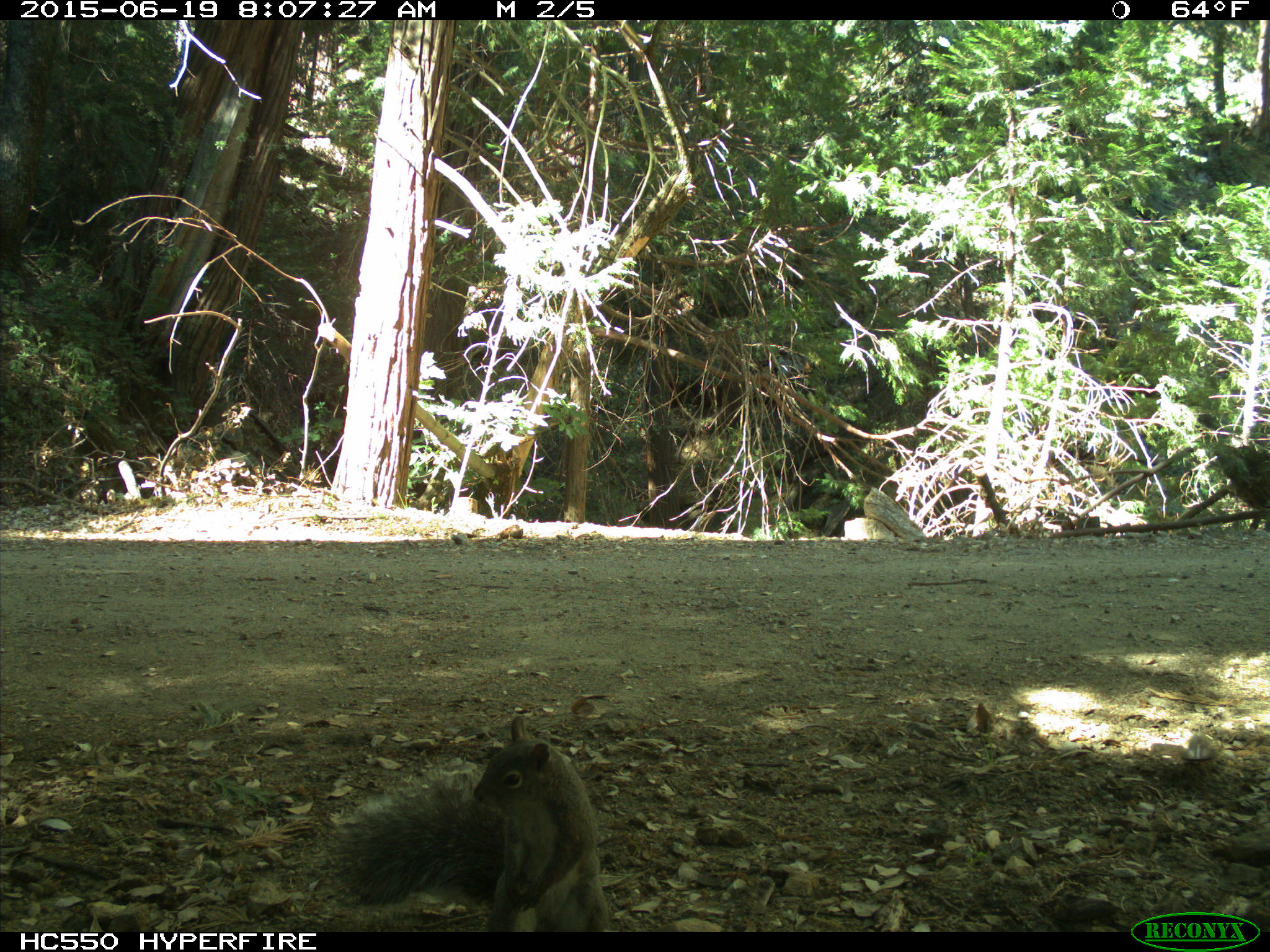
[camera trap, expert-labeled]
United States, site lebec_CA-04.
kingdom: Animalia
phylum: Chordata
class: Mammalia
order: Rodentia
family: Sciuridae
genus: Sciurus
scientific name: Sciurus carolinensis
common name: eastern gray squirrel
Sciurus carolinensis (eastern gray squirrel).